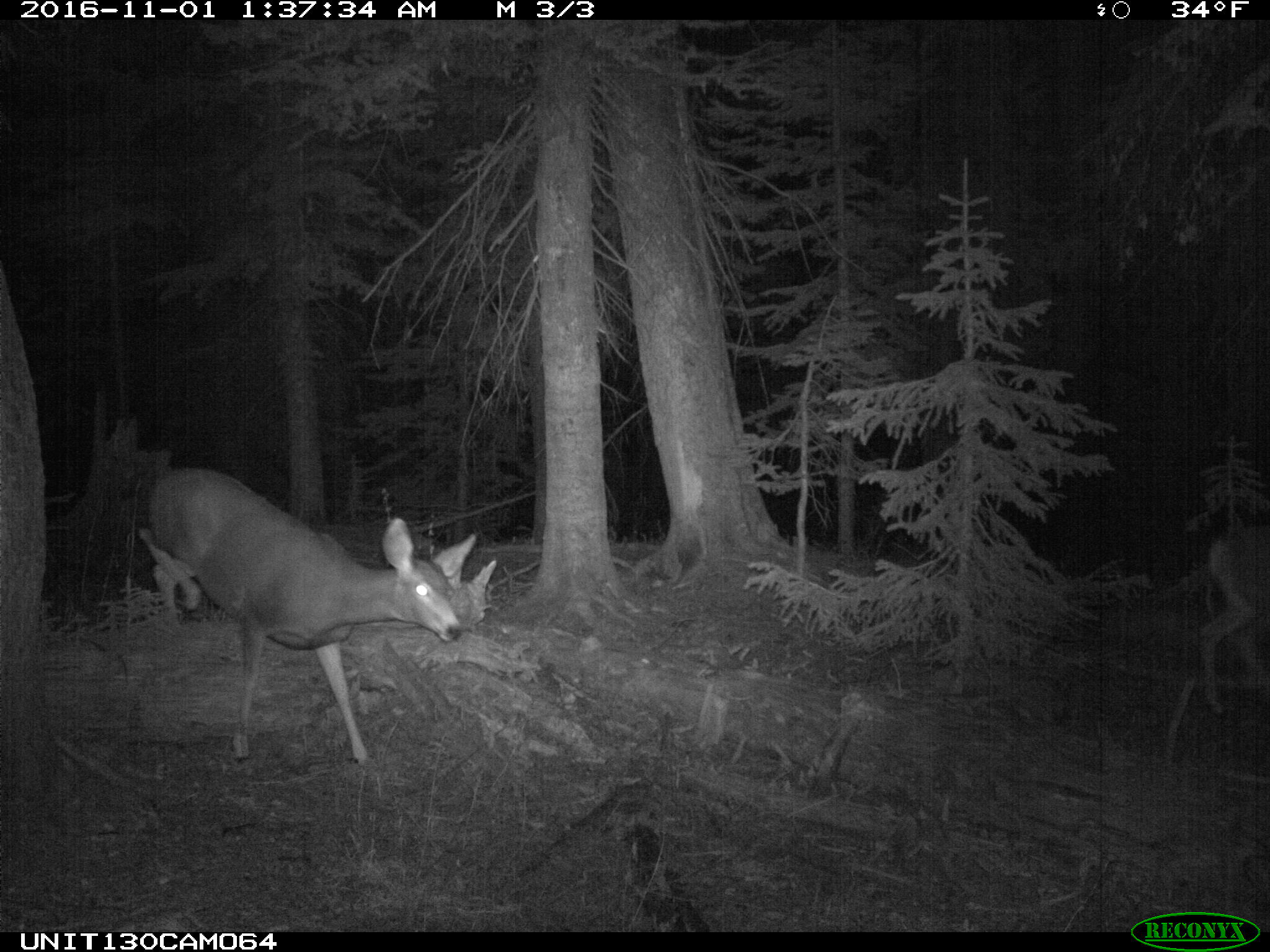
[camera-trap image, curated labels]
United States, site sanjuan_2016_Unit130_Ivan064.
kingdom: Animalia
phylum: Chordata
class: Mammalia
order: Artiodactyla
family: Cervidae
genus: Odocoileus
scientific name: Odocoileus hemionus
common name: mule deer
Odocoileus hemionus (mule deer).